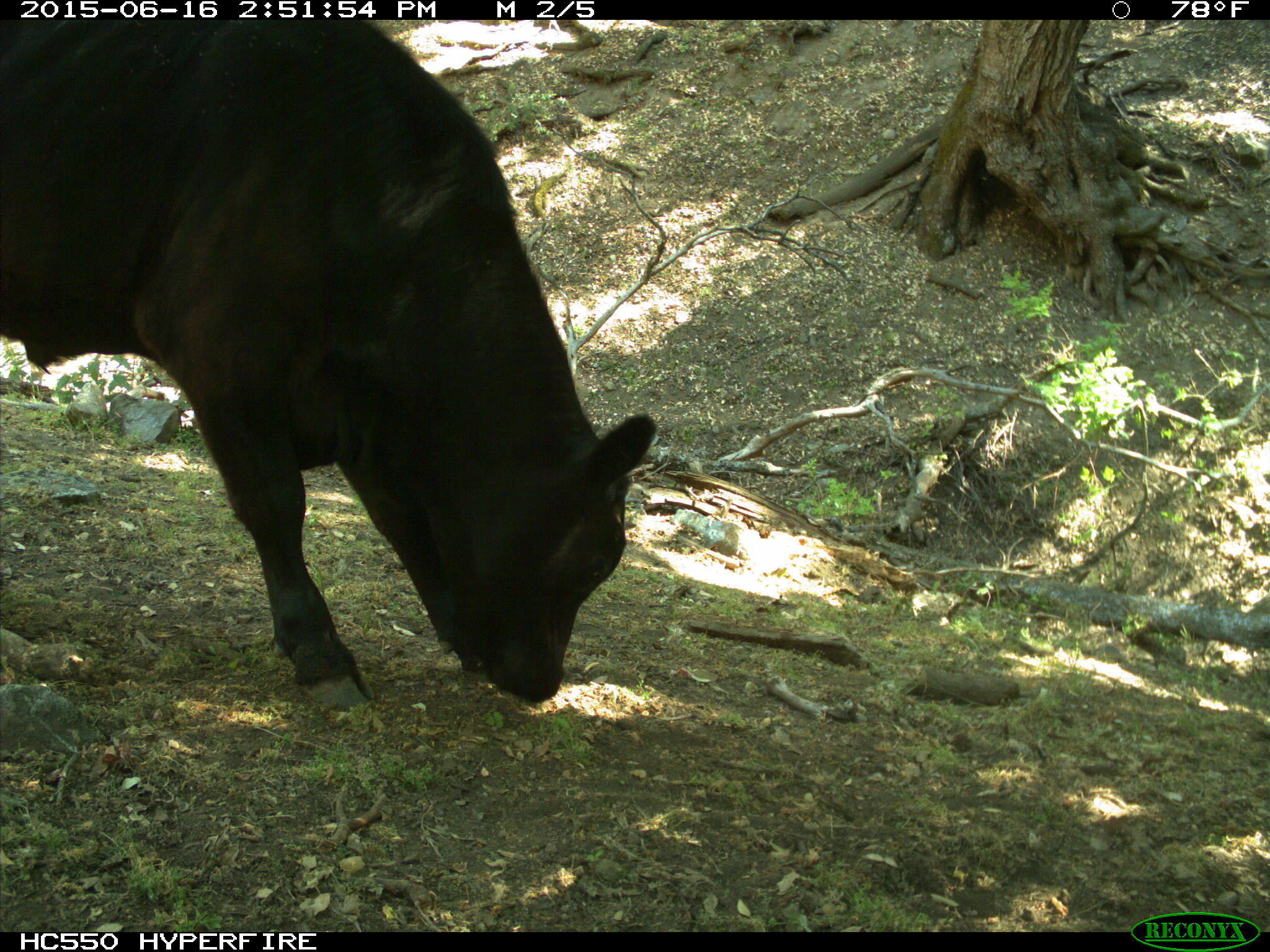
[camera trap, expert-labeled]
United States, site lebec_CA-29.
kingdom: Animalia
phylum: Chordata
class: Mammalia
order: Artiodactyla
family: Bovidae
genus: Bos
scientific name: Bos taurus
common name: domestic cow